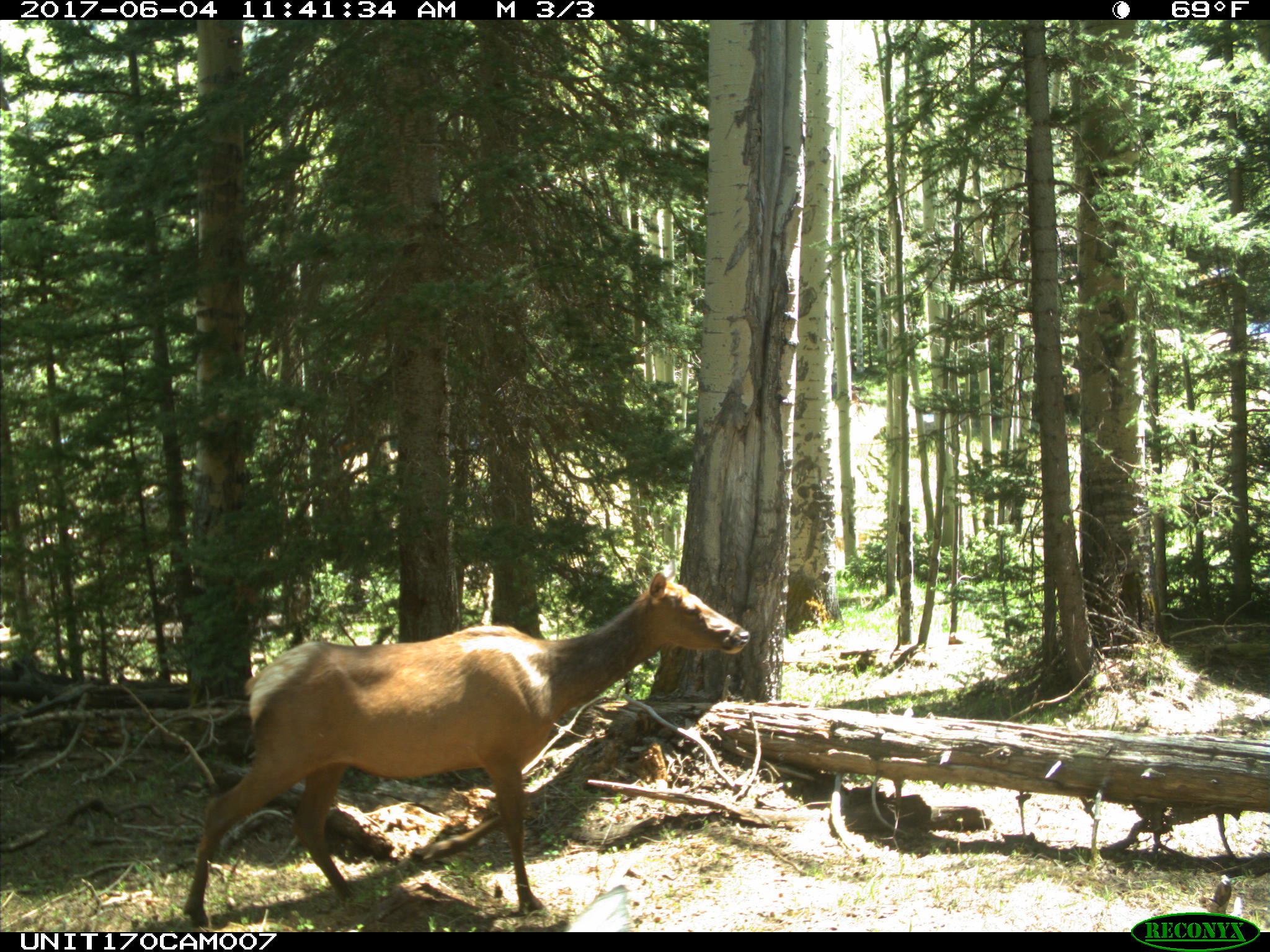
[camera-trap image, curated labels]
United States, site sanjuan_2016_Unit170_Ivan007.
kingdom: Animalia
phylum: Chordata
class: Mammalia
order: Artiodactyla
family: Cervidae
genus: Cervus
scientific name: Cervus elaphus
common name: red deer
Cervus elaphus (red deer).